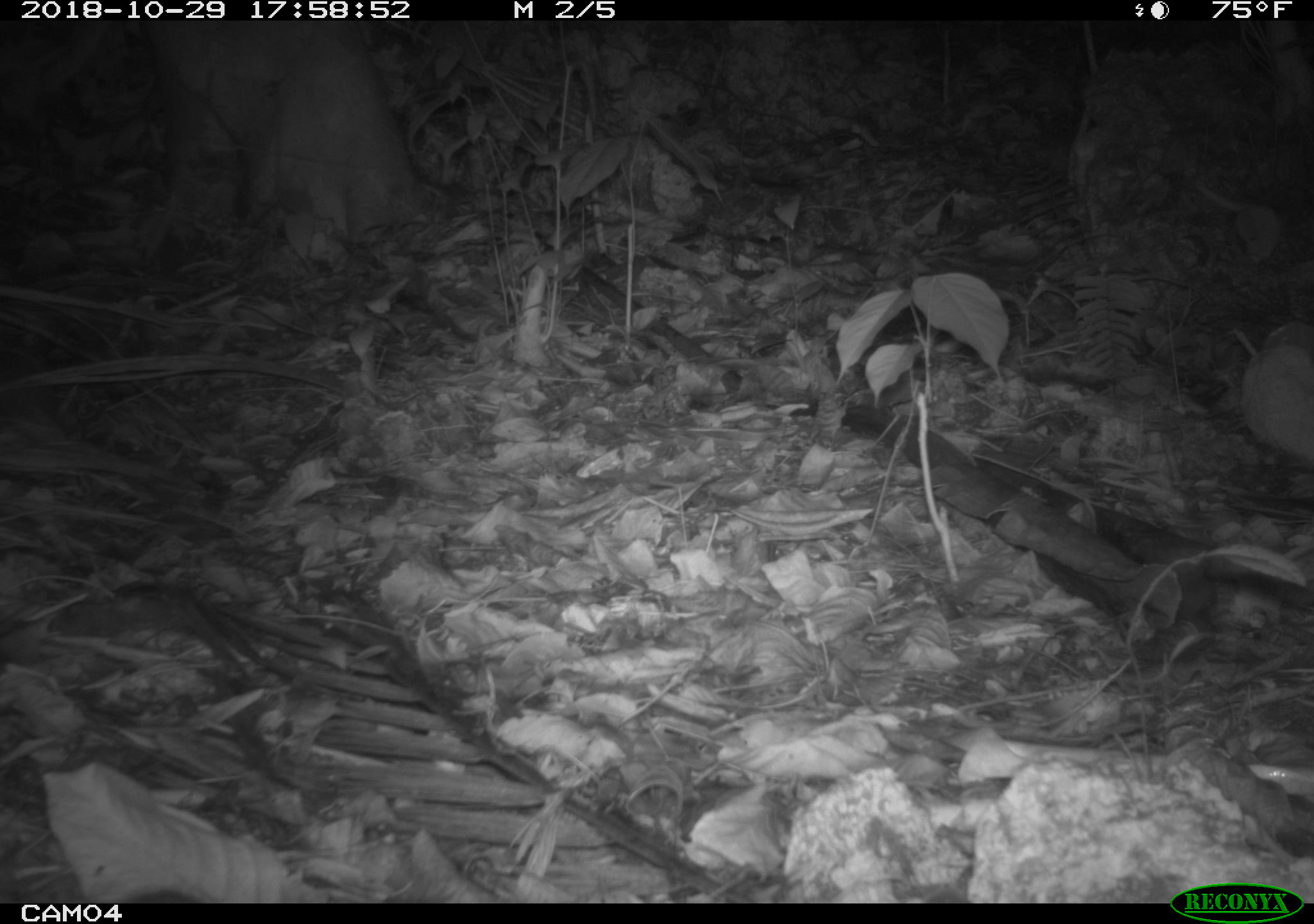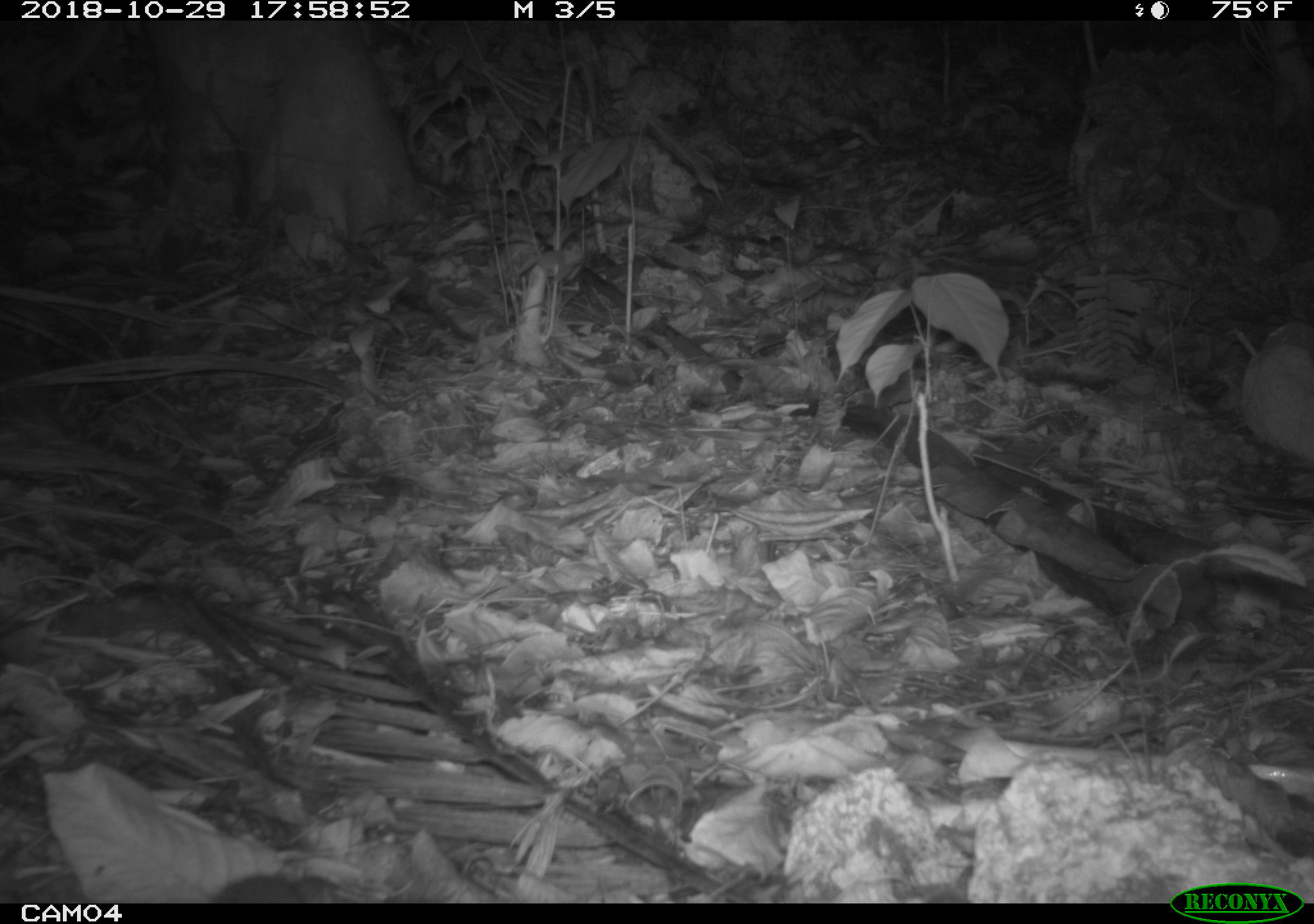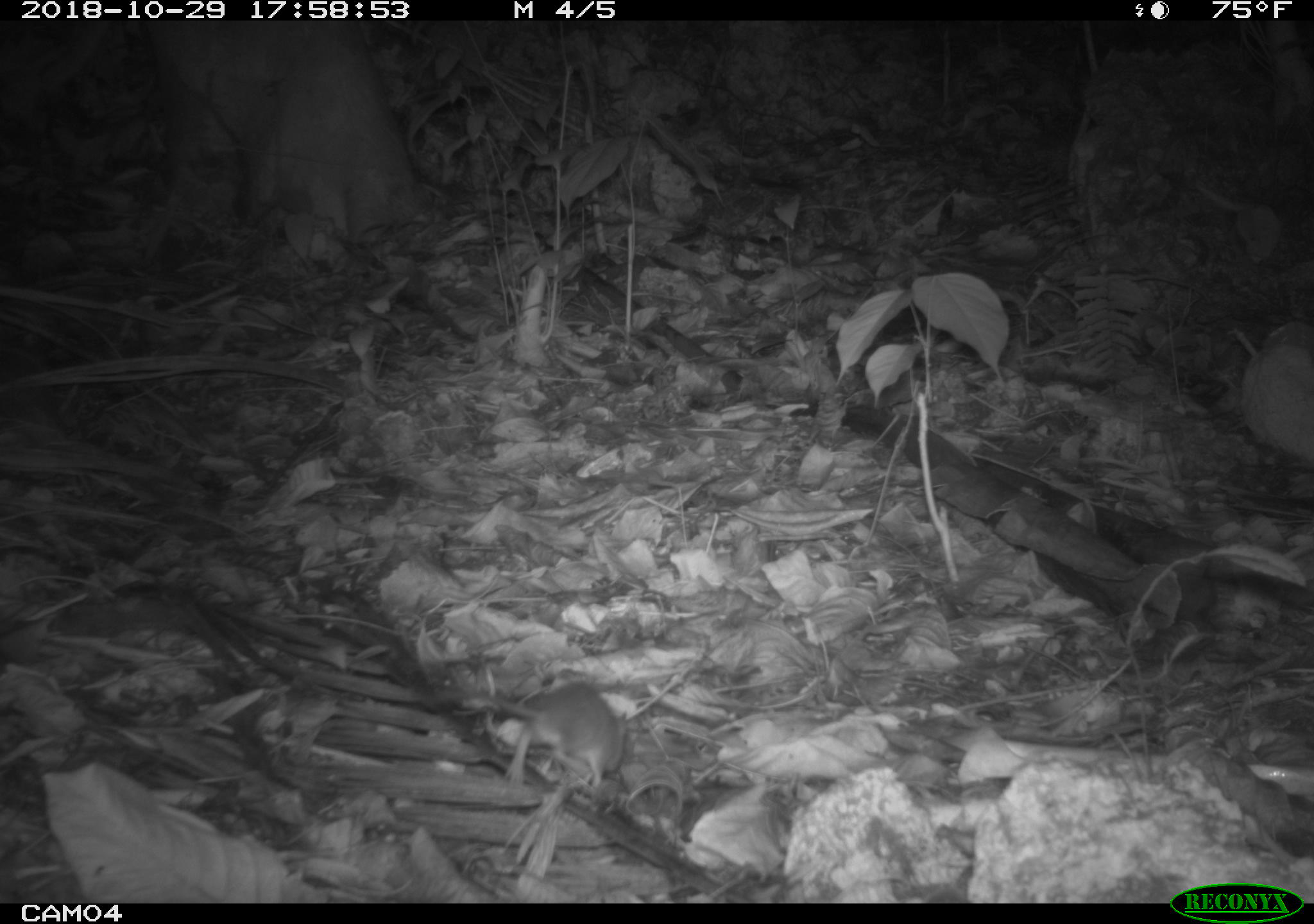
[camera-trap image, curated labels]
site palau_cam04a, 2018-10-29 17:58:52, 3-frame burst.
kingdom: Animalia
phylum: Chordata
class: Mammalia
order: Rodentia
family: Muridae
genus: Rattus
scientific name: Rattus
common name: rat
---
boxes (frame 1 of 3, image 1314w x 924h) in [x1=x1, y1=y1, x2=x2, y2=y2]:
unknown: [x1=128, y1=883, x2=209, y2=905]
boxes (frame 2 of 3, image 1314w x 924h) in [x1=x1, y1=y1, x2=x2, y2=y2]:
rat: [x1=206, y1=873, x2=339, y2=905]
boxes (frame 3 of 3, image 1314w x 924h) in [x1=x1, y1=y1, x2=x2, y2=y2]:
rat: [x1=441, y1=679, x2=636, y2=790]